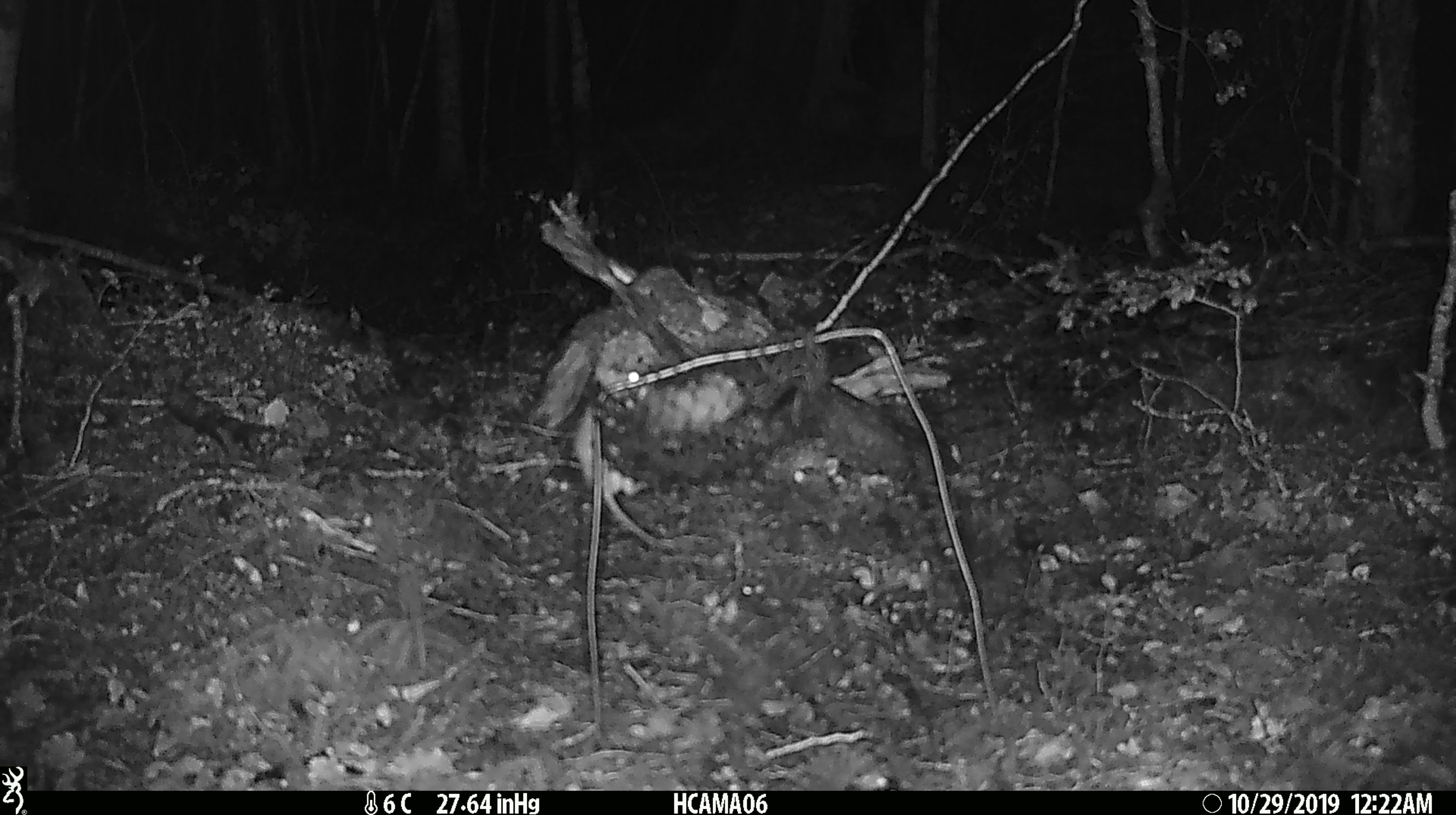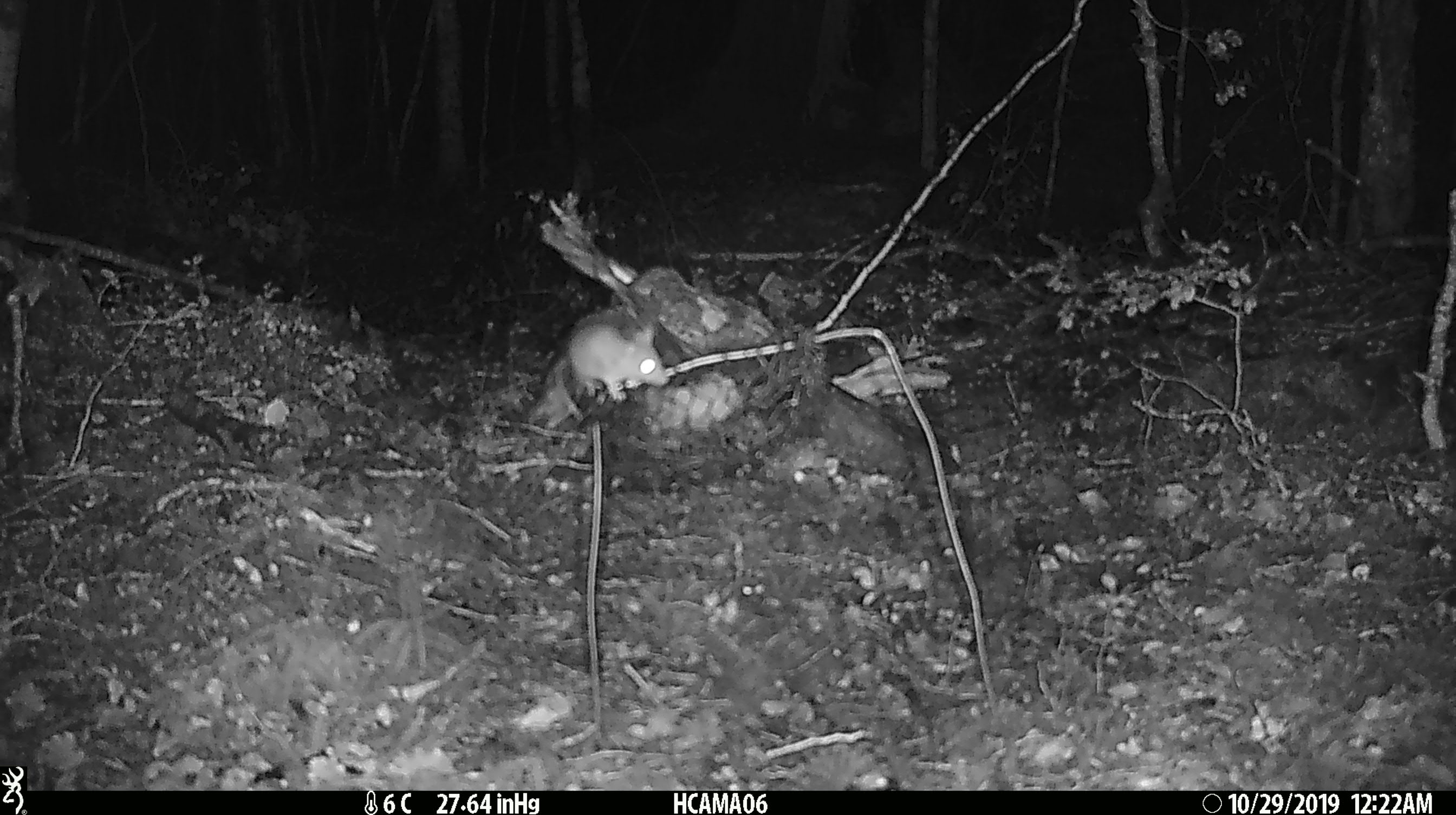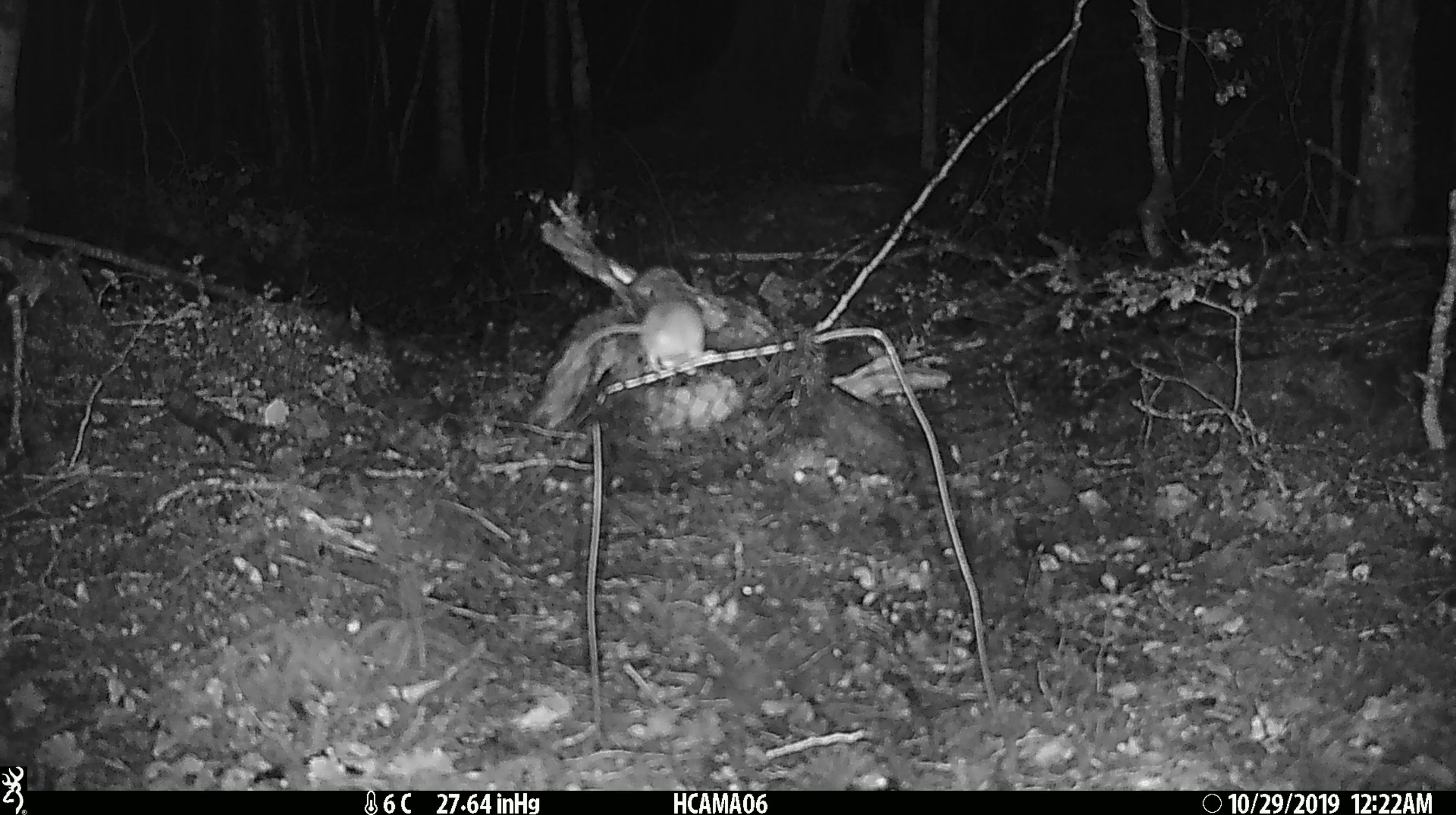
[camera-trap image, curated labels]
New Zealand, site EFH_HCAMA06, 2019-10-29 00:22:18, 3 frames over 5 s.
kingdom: Animalia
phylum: Chordata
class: Mammalia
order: Rodentia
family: Muridae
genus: Mus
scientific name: Mus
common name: mouse